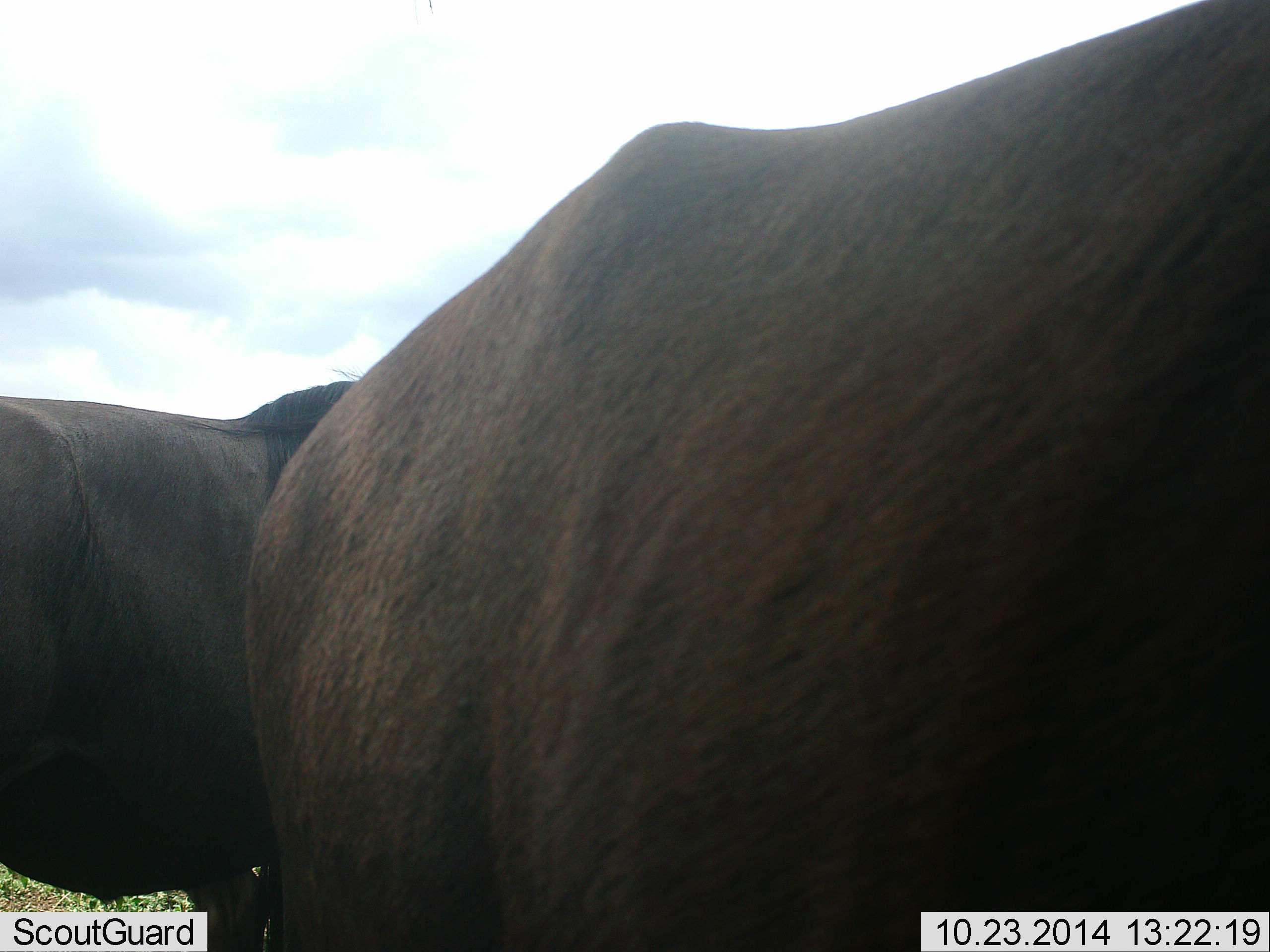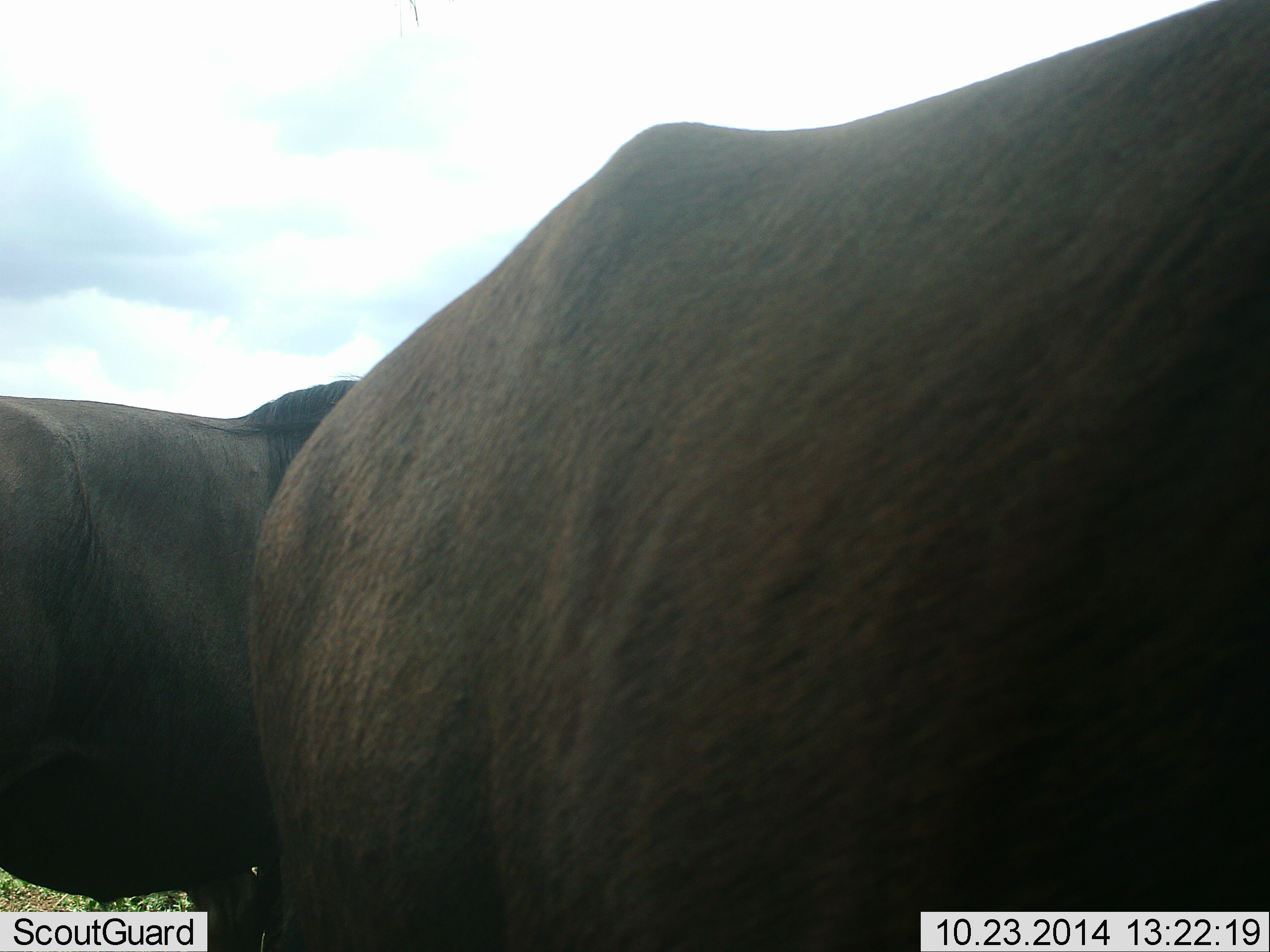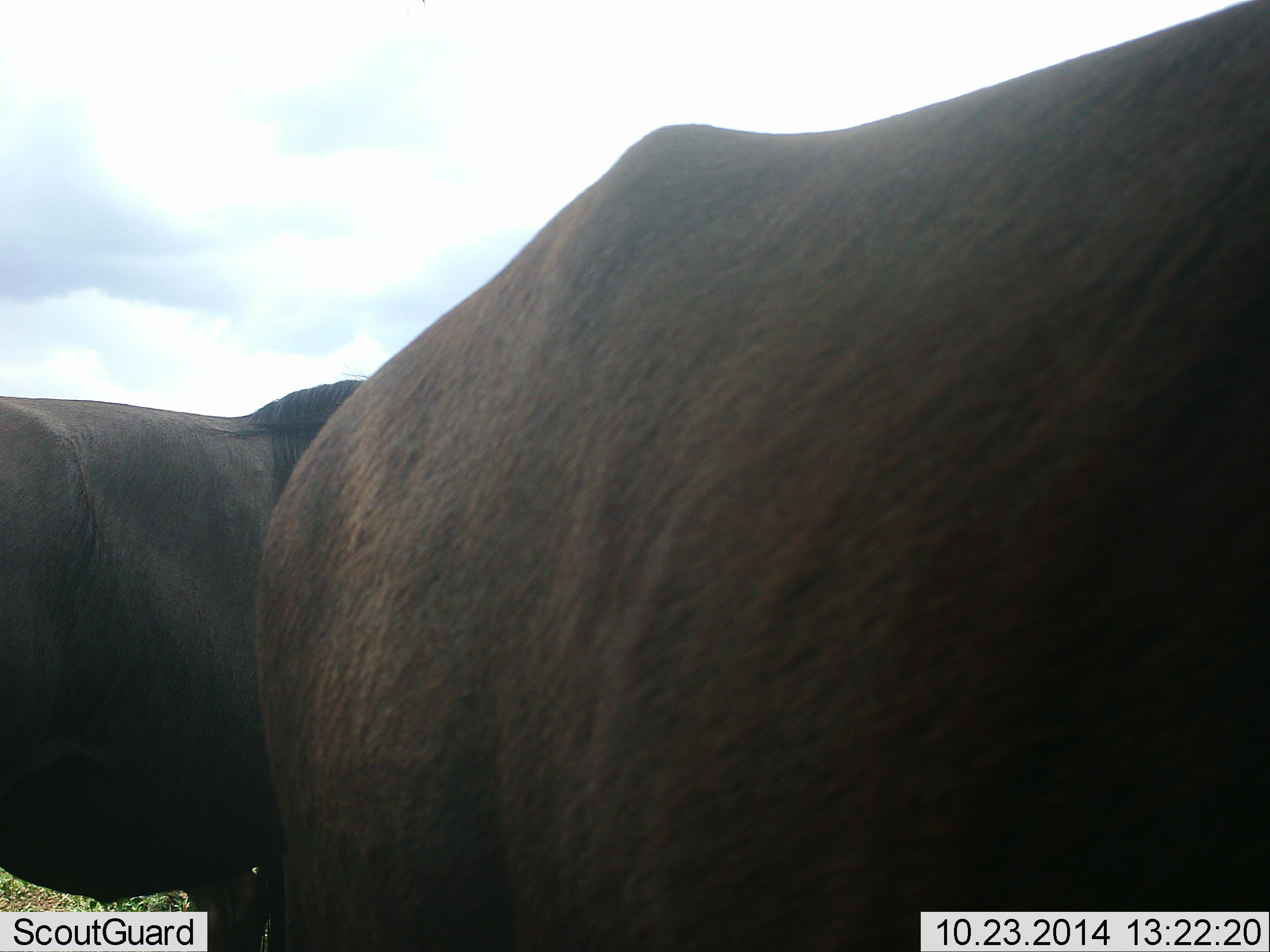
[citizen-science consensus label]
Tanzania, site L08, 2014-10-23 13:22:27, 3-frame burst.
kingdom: Animalia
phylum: Chordata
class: Mammalia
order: Artiodactyla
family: Bovidae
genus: Connochaetes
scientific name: Connochaetes taurinus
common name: blue wildebeest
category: wildebeest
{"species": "wildebeest (blue wildebeest) (Connochaetes taurinus)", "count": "2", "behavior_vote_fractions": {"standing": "100%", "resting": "0%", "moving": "0%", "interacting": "10%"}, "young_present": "0%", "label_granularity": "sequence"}